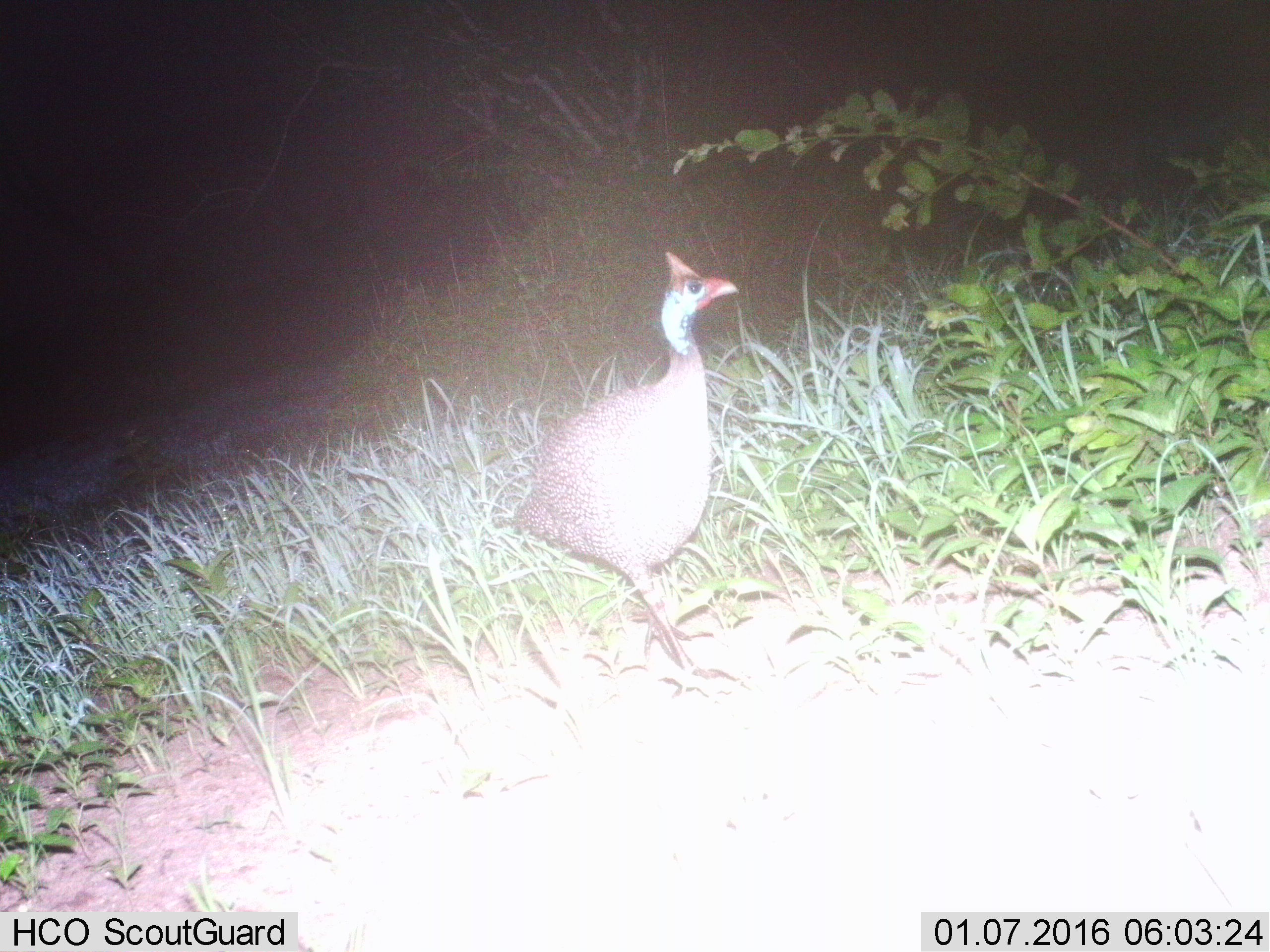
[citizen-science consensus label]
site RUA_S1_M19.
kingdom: Animalia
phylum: Chordata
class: Aves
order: Galliformes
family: Numididae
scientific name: Numididae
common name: guineafowl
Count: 1.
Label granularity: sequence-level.